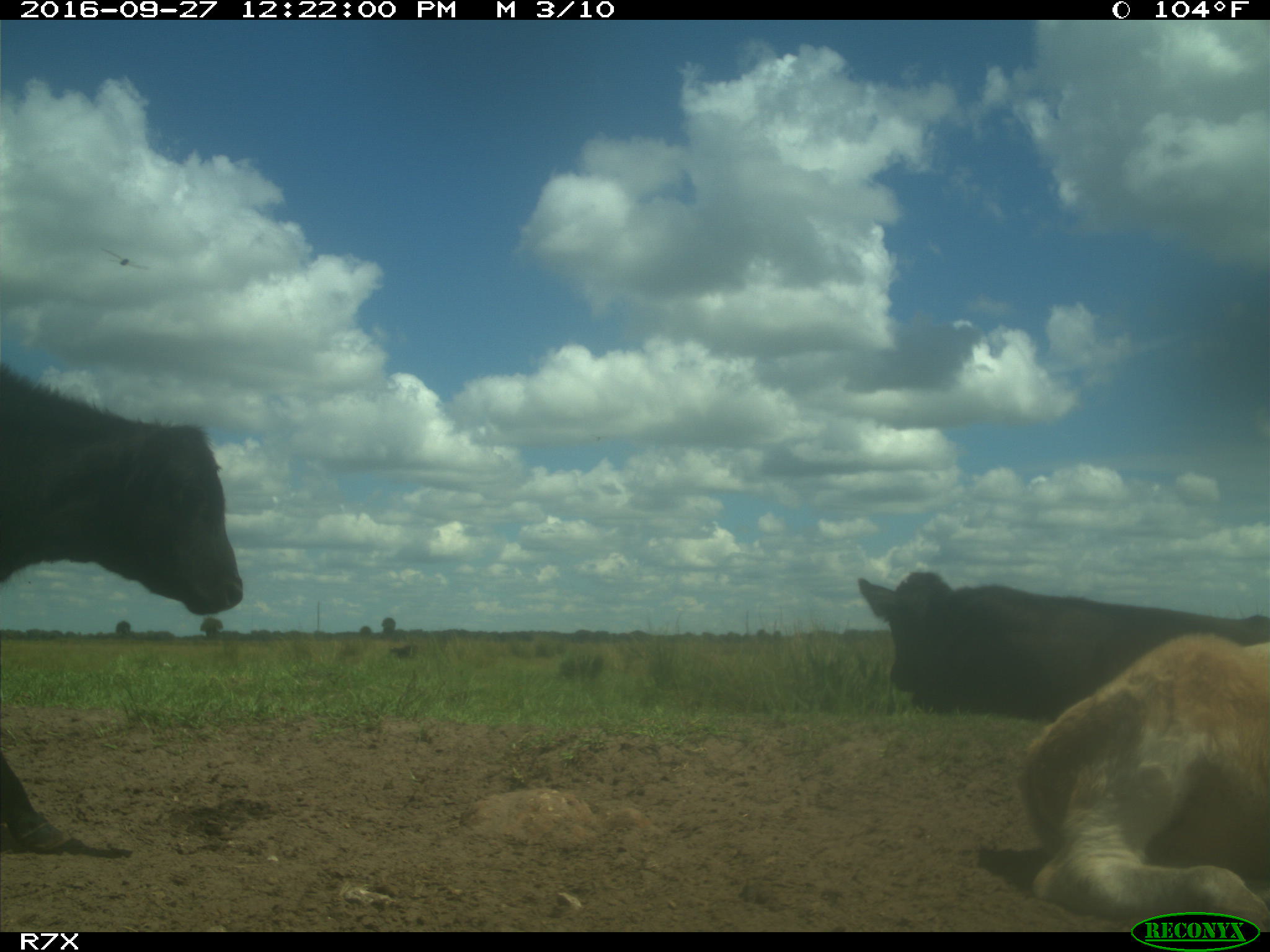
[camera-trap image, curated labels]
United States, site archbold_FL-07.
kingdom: Animalia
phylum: Chordata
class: Mammalia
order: Artiodactyla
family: Bovidae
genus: Bos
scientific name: Bos taurus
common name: domestic cow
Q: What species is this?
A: Bos taurus (domestic cow).